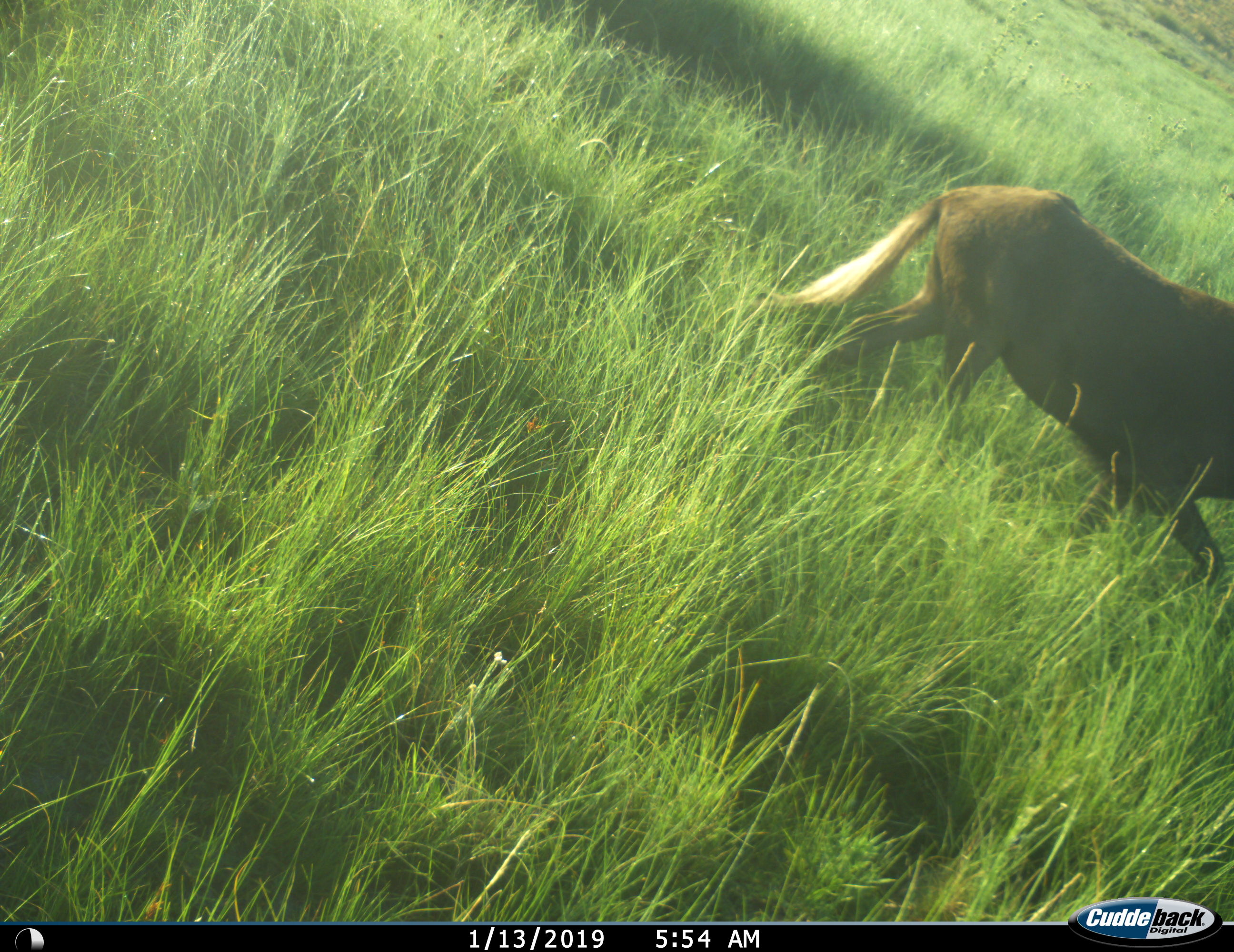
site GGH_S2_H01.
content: unidentified animal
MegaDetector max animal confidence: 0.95